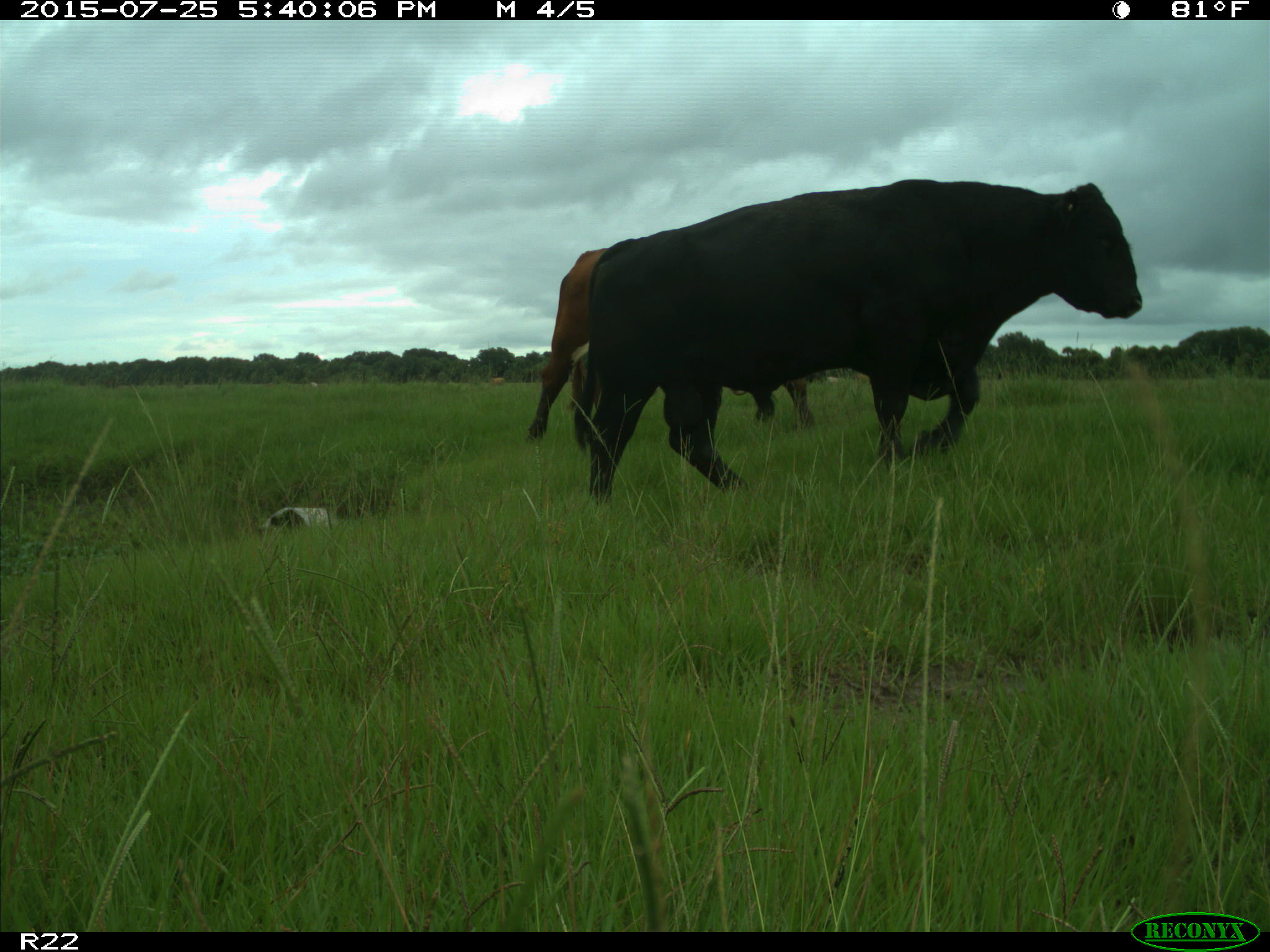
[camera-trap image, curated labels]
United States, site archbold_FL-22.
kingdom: Animalia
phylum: Chordata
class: Mammalia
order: Artiodactyla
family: Bovidae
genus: Bos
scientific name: Bos taurus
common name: domestic cow